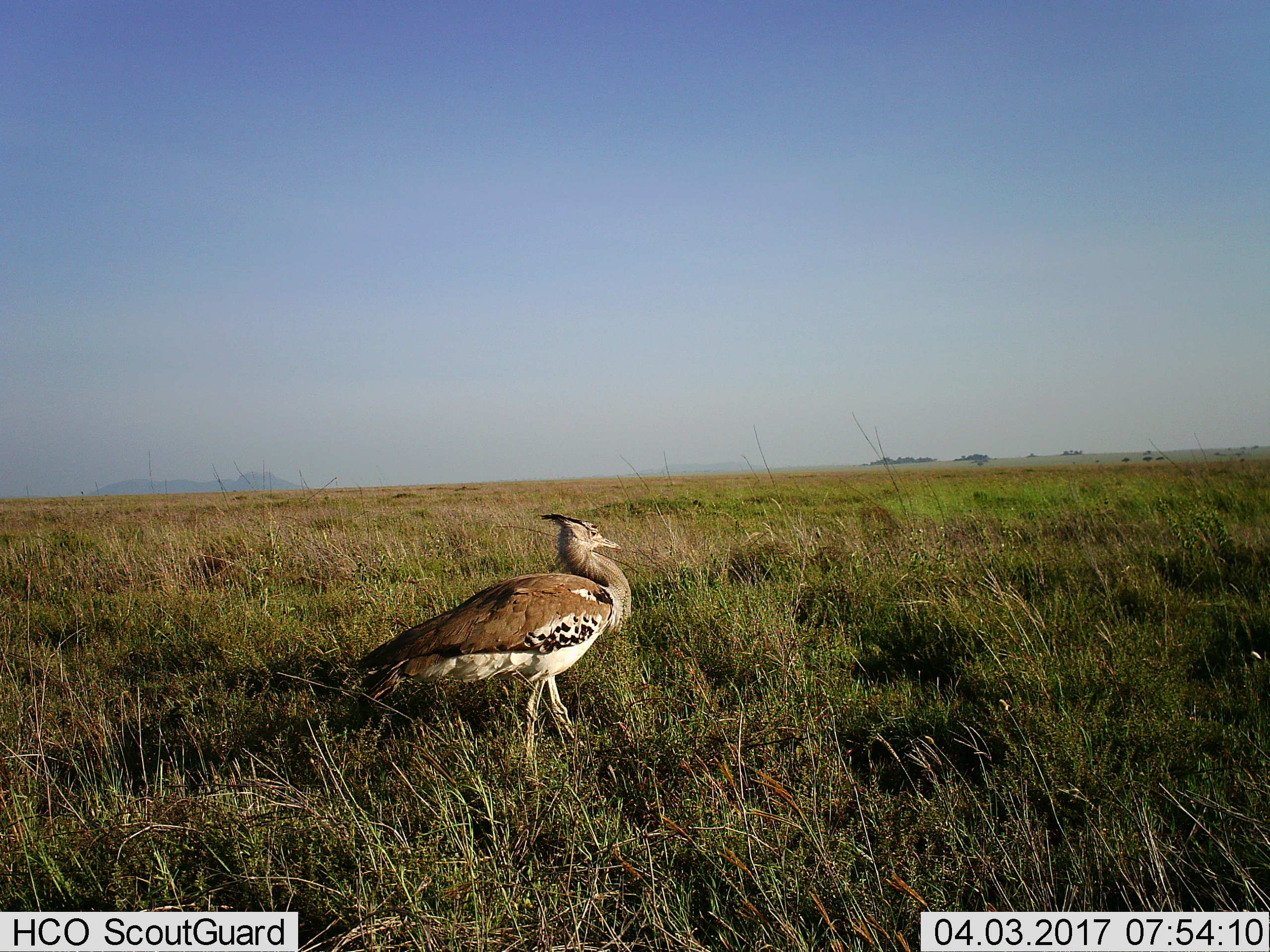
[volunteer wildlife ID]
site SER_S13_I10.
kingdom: Animalia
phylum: Chordata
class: Aves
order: Otidiformes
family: Otididae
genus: Ardeotis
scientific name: Ardeotis kori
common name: kori bustard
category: bustardkori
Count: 1.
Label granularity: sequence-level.